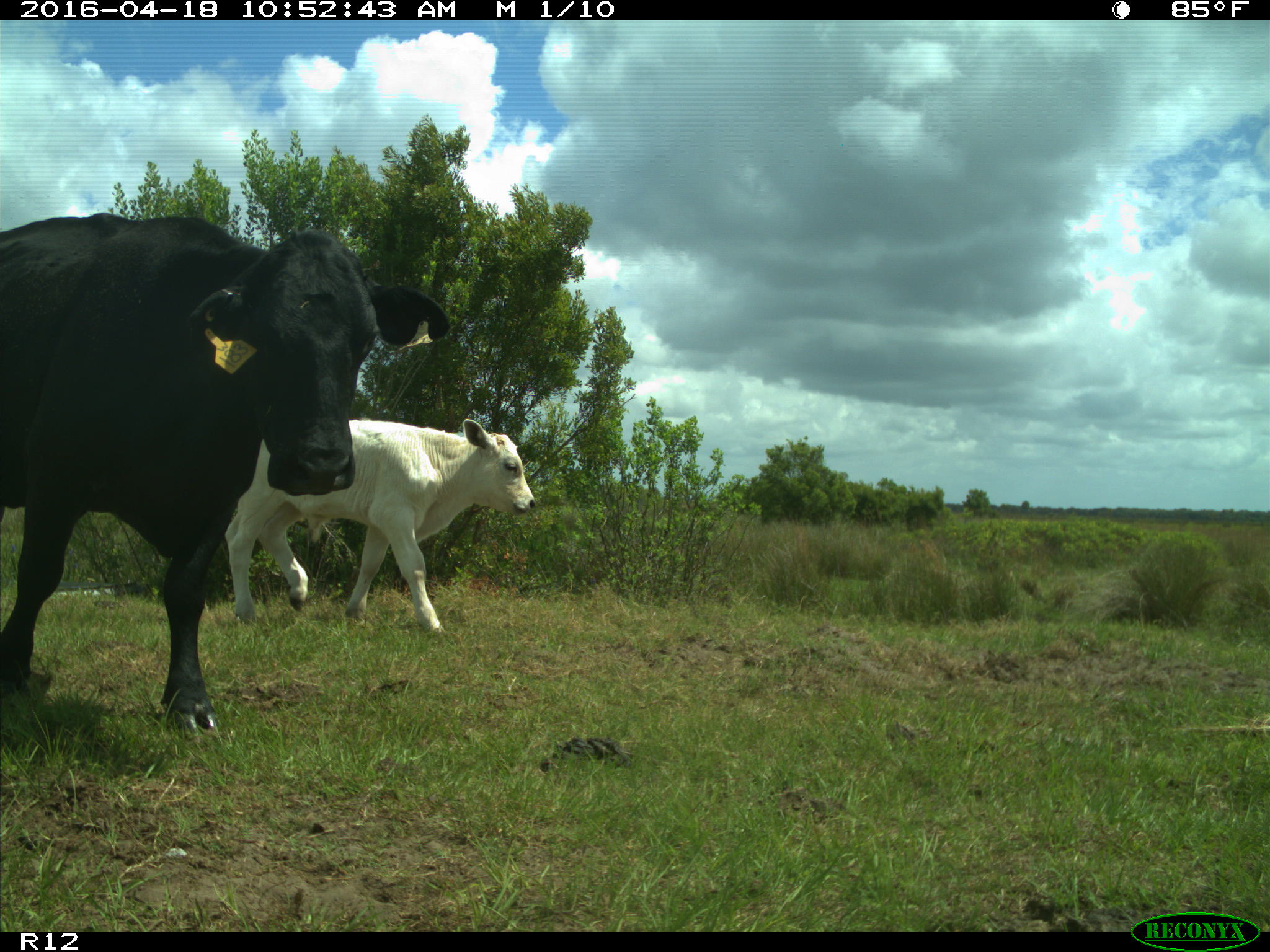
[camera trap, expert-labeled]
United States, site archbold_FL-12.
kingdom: Animalia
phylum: Chordata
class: Mammalia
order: Artiodactyla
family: Bovidae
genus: Bos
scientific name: Bos taurus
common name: domestic cow